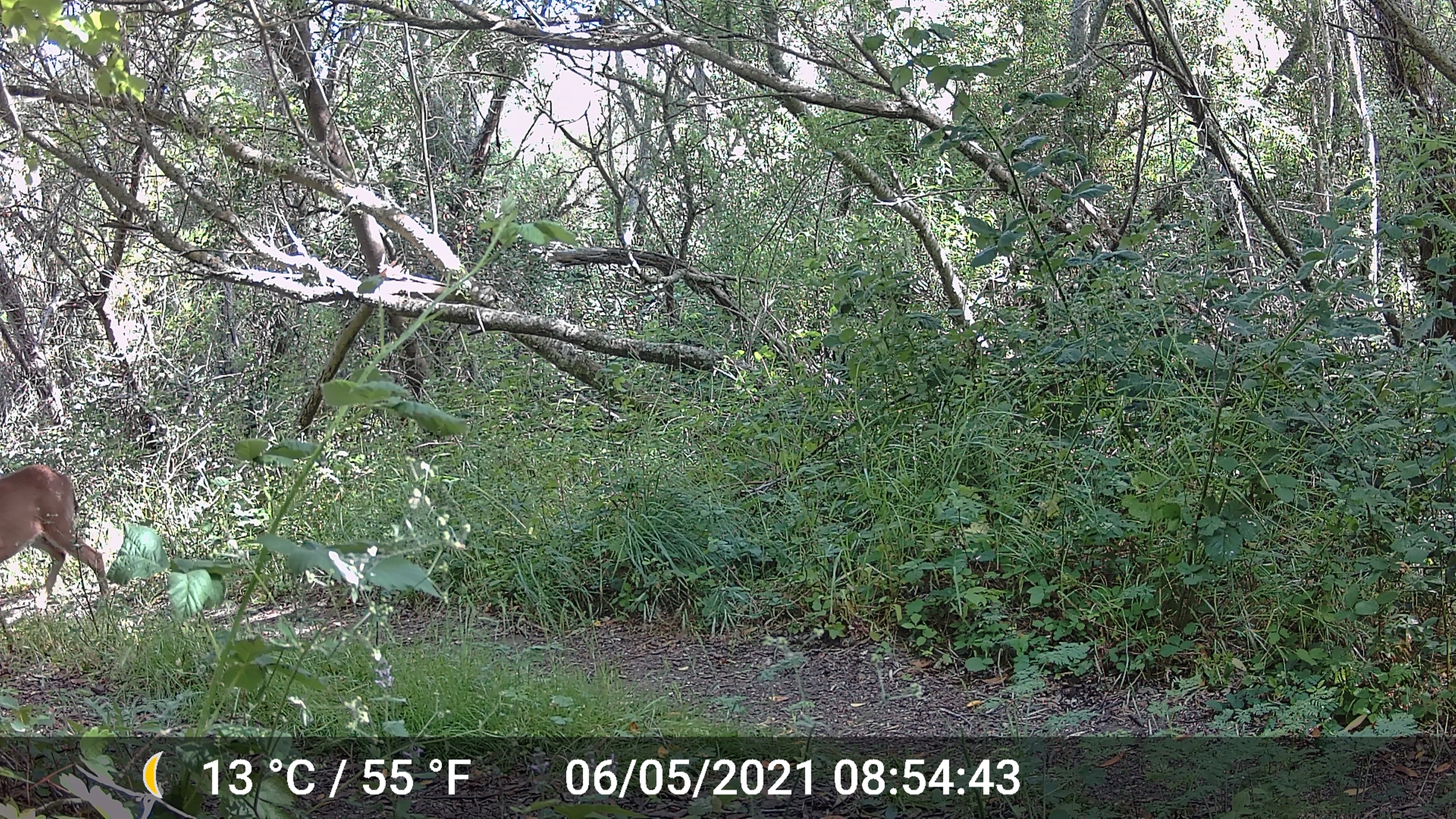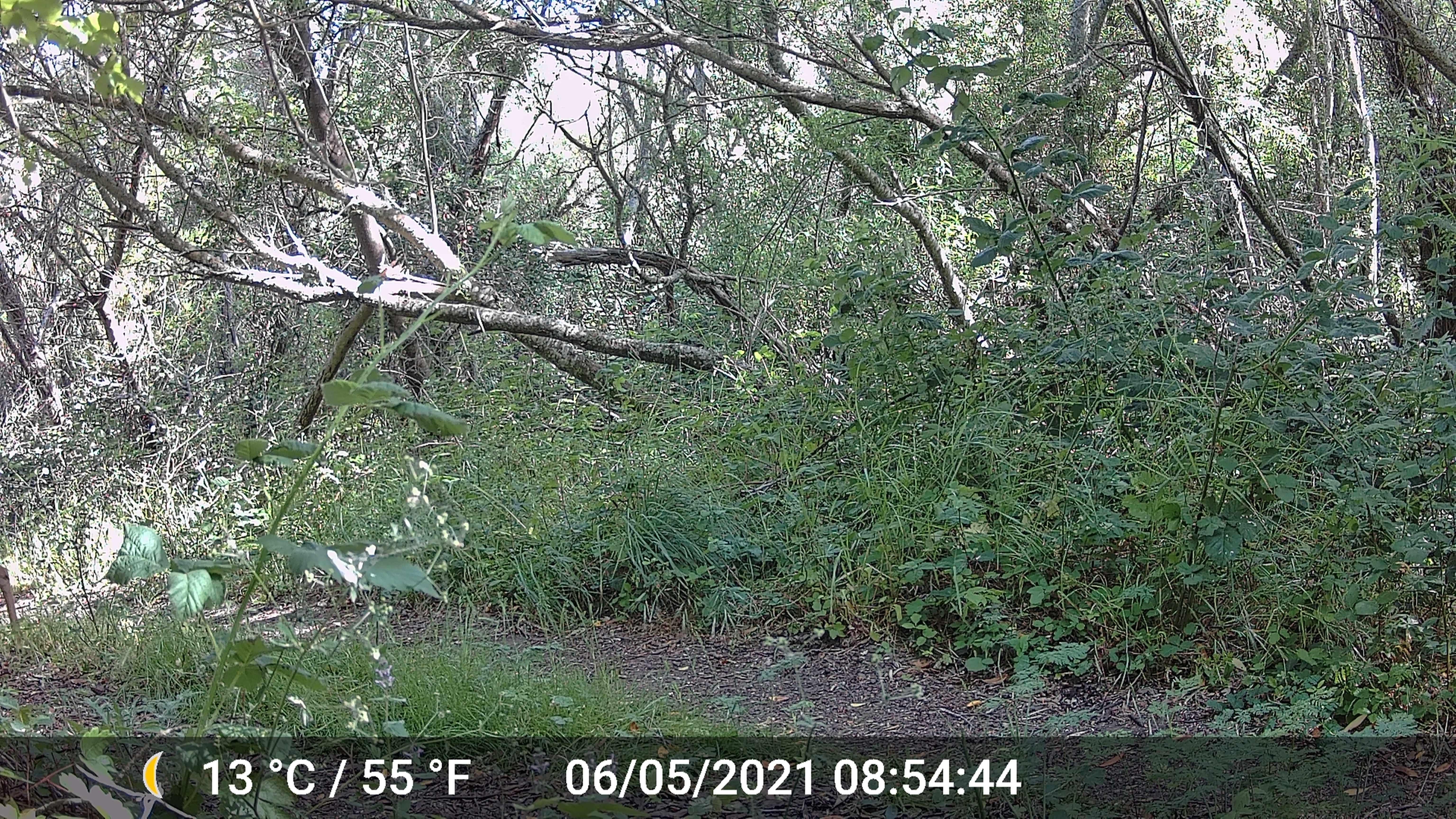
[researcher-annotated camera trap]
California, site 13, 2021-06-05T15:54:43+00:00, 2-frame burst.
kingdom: Animalia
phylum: Chordata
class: Mammalia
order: Artiodactyla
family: Cervidae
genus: Odocoileus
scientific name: Odocoileus hemionus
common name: mule deer